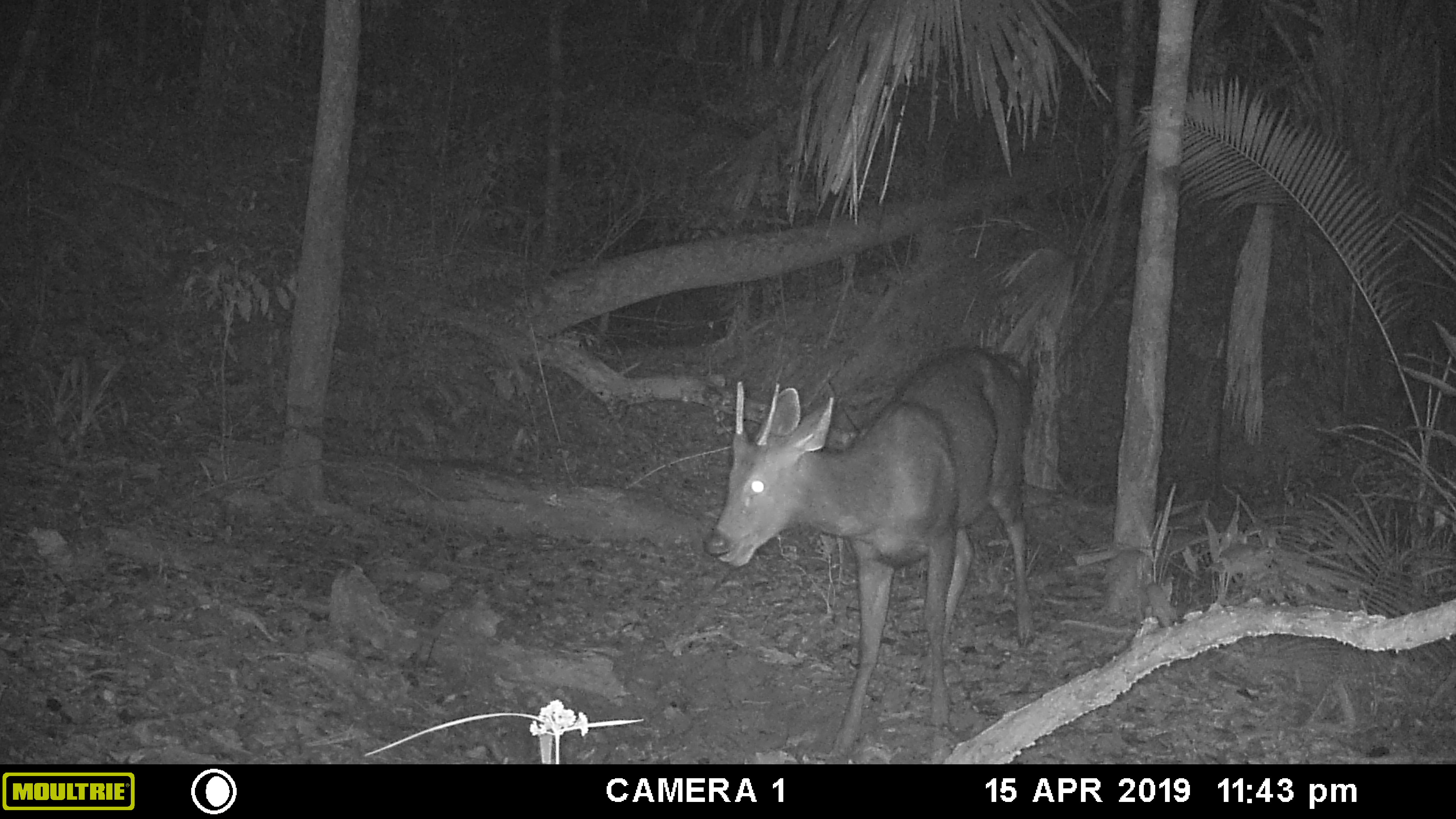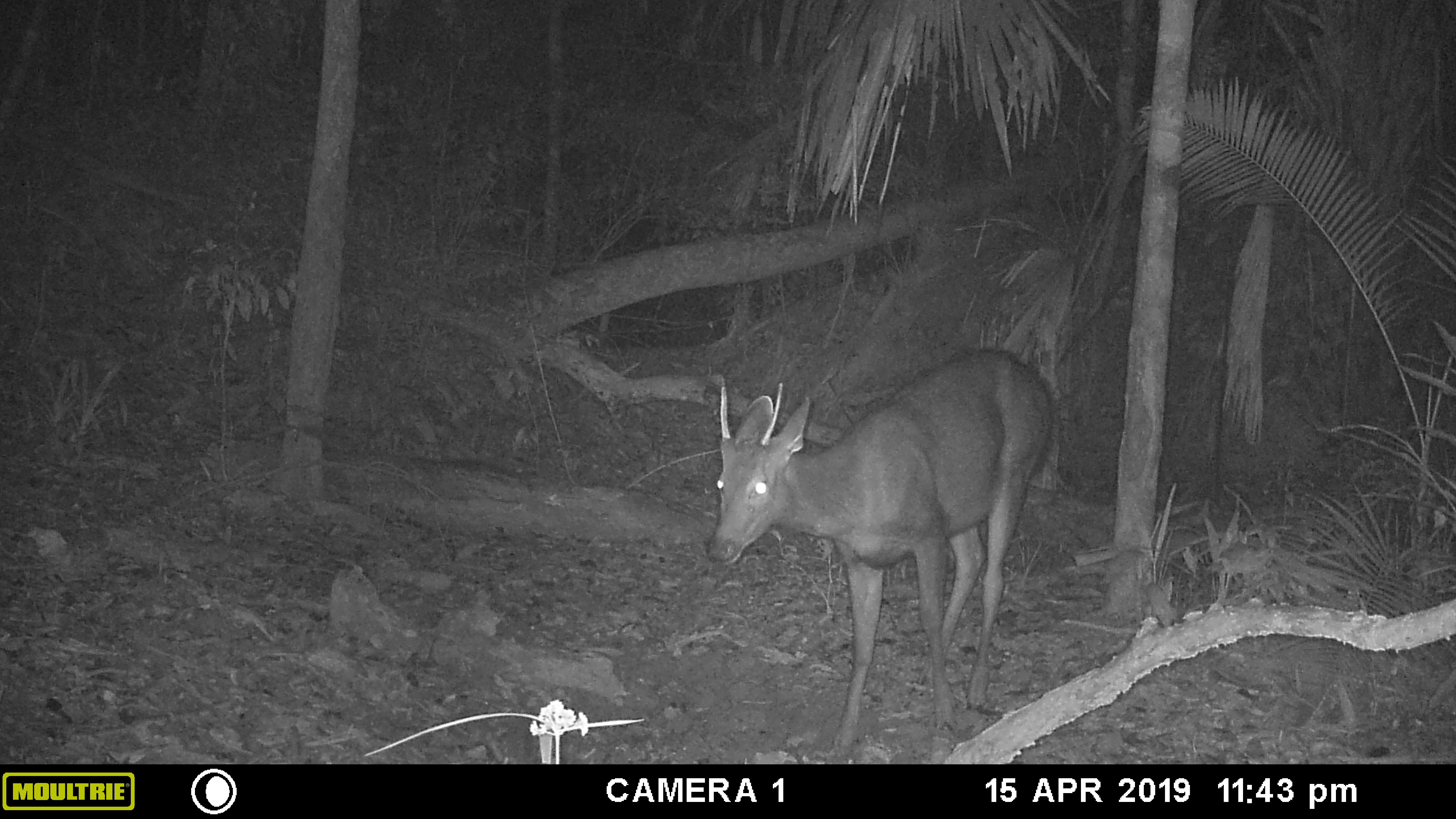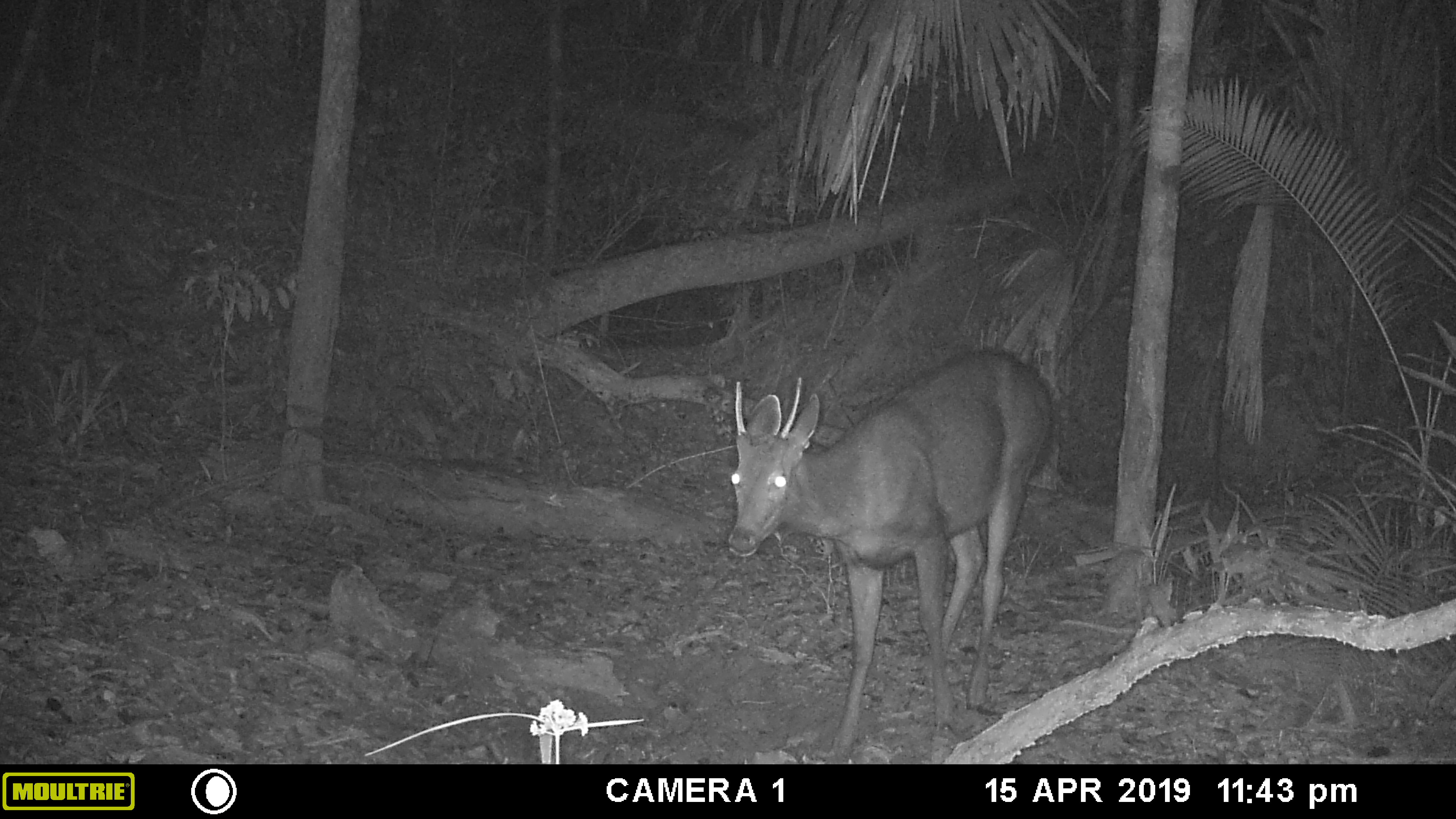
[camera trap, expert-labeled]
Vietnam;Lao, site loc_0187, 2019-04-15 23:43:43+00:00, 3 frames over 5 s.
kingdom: Animalia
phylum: Chordata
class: Mammalia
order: Artiodactyla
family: Cervidae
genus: Rusa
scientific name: Rusa unicolor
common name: sambar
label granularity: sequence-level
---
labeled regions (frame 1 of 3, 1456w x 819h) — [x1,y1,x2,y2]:
sambar: [704,345,1033,756]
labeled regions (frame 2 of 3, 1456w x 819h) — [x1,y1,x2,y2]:
sambar: [705,348,1058,756]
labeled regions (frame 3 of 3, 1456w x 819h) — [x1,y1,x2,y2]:
sambar: [727,346,1051,758]